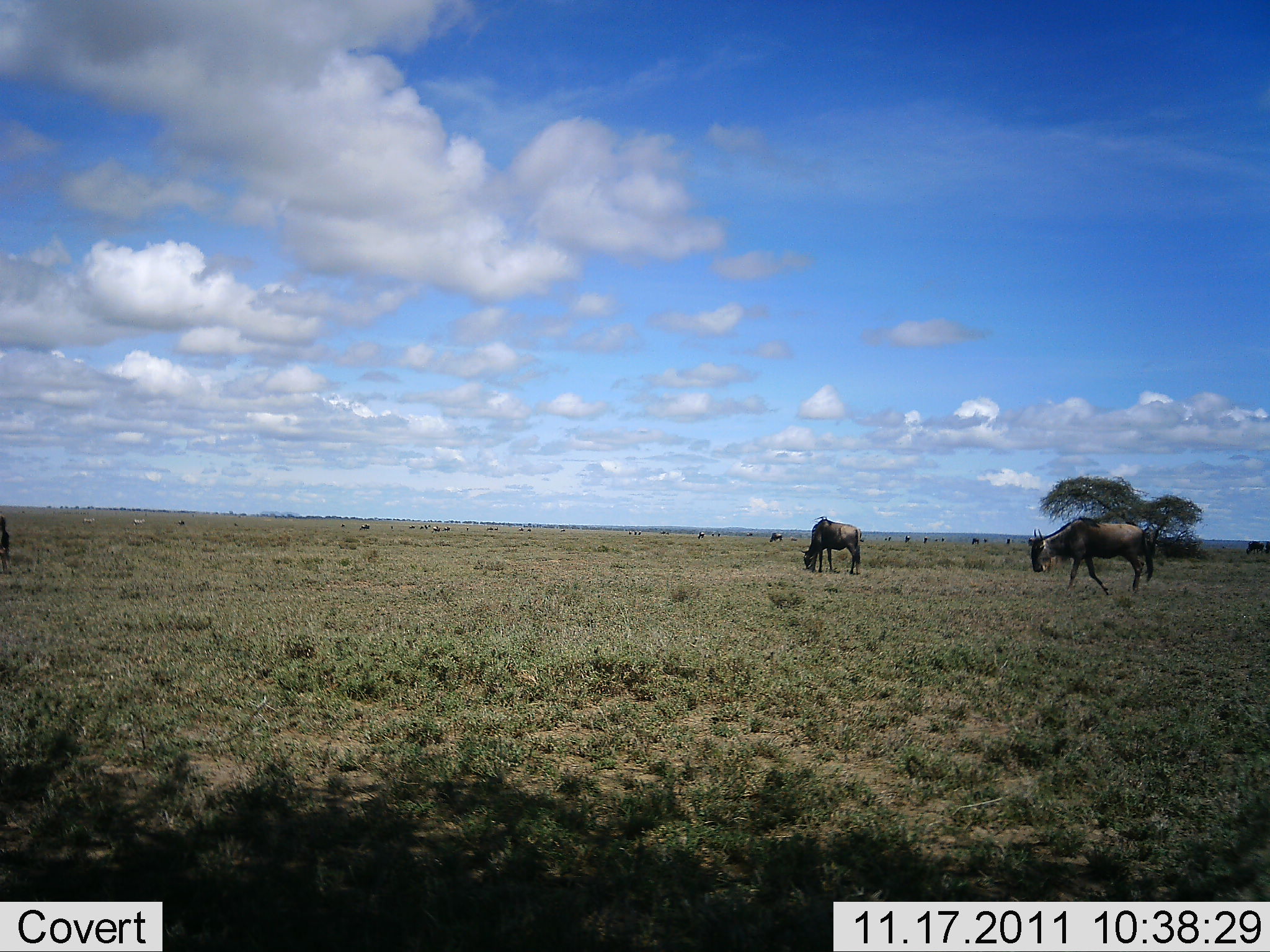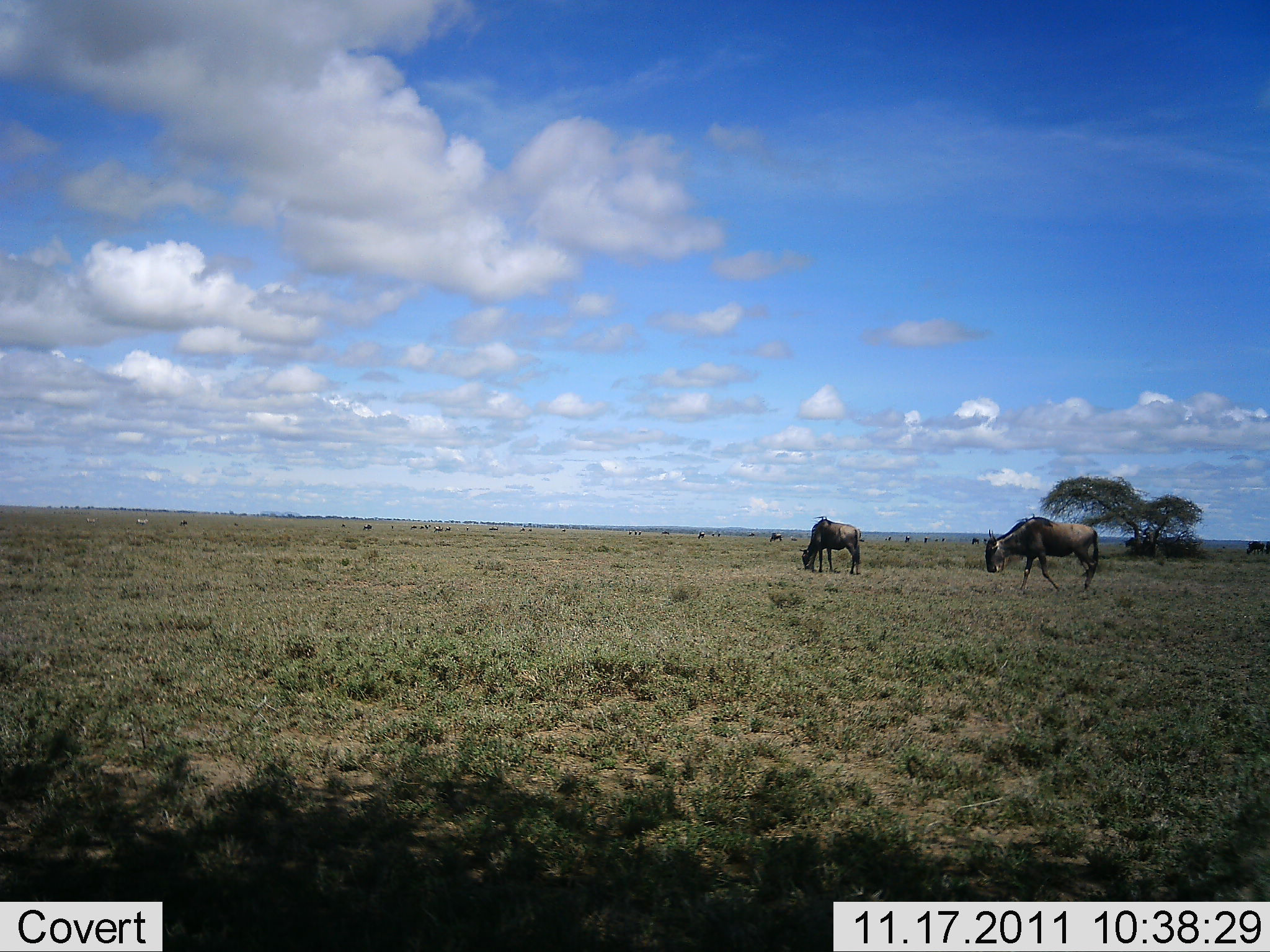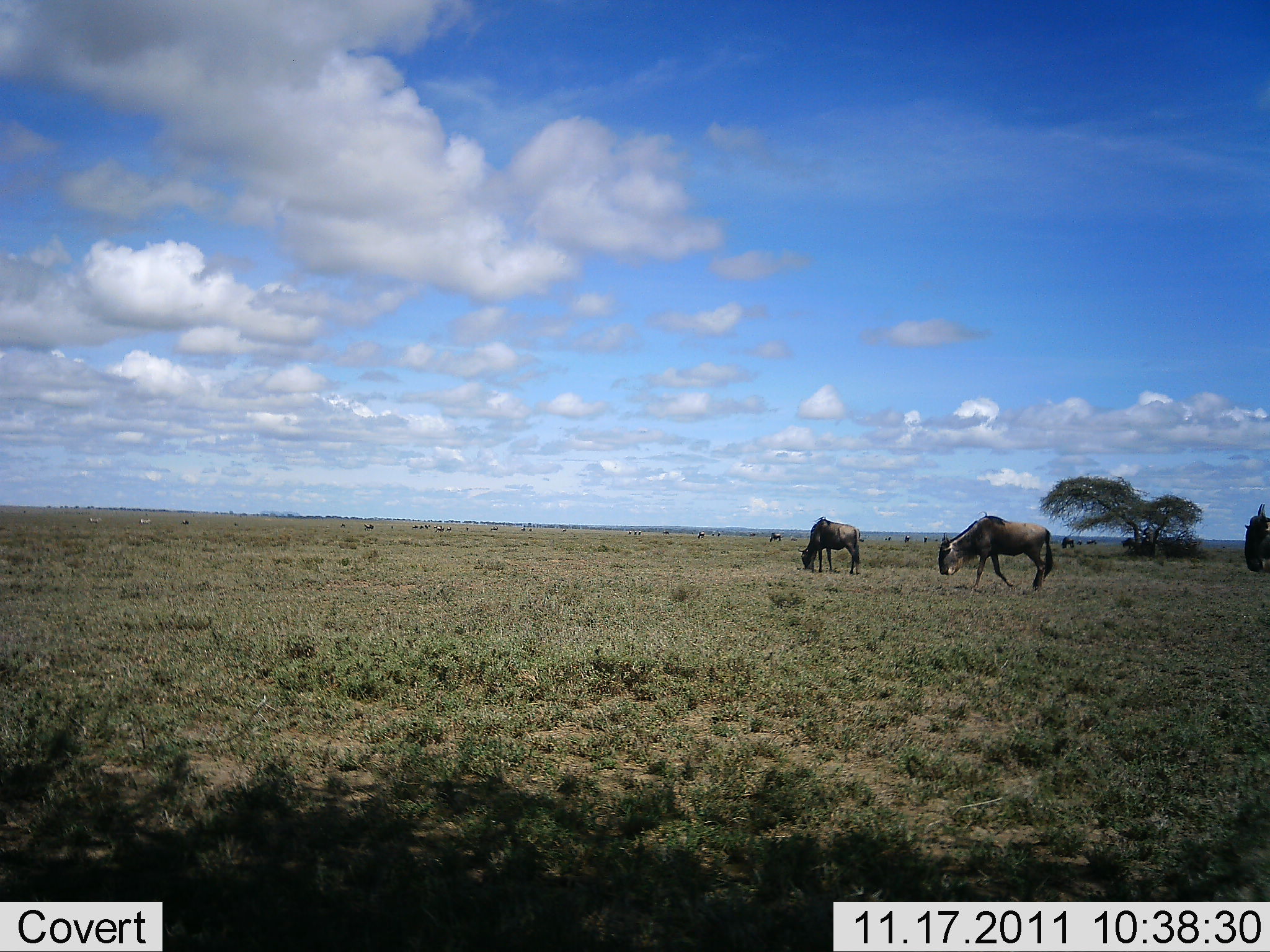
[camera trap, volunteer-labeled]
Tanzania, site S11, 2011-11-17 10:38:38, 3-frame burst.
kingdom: Animalia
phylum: Chordata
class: Mammalia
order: Artiodactyla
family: Bovidae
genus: Connochaetes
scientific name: Connochaetes taurinus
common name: blue wildebeest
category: wildebeest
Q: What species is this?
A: Wildebeest (blue wildebeest) (Connochaetes taurinus).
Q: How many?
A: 3.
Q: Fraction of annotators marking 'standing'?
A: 38%.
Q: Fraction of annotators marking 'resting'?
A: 0%.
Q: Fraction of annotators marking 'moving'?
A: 92%.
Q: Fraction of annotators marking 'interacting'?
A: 0%.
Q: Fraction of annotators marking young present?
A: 0%.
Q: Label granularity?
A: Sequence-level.